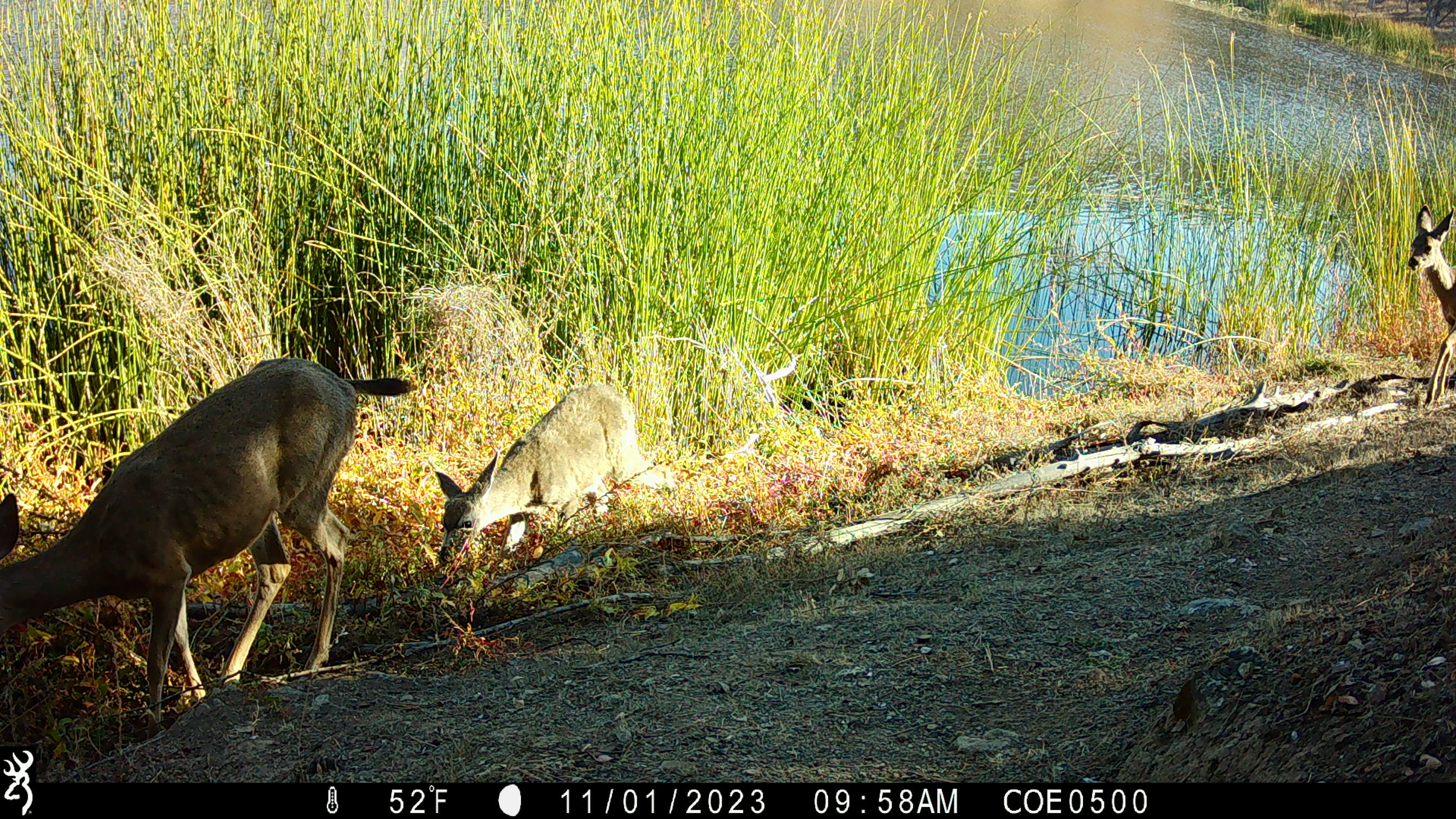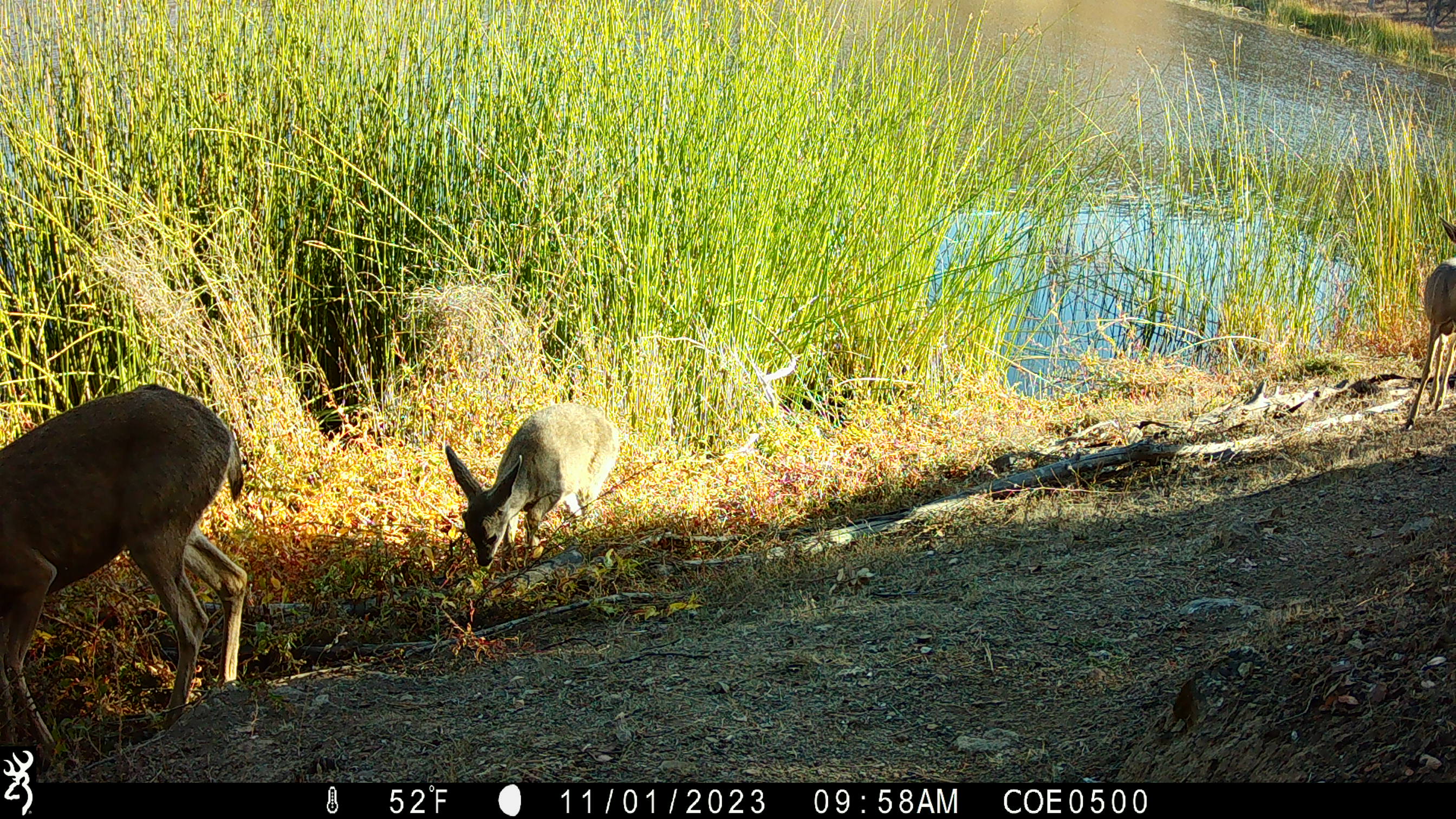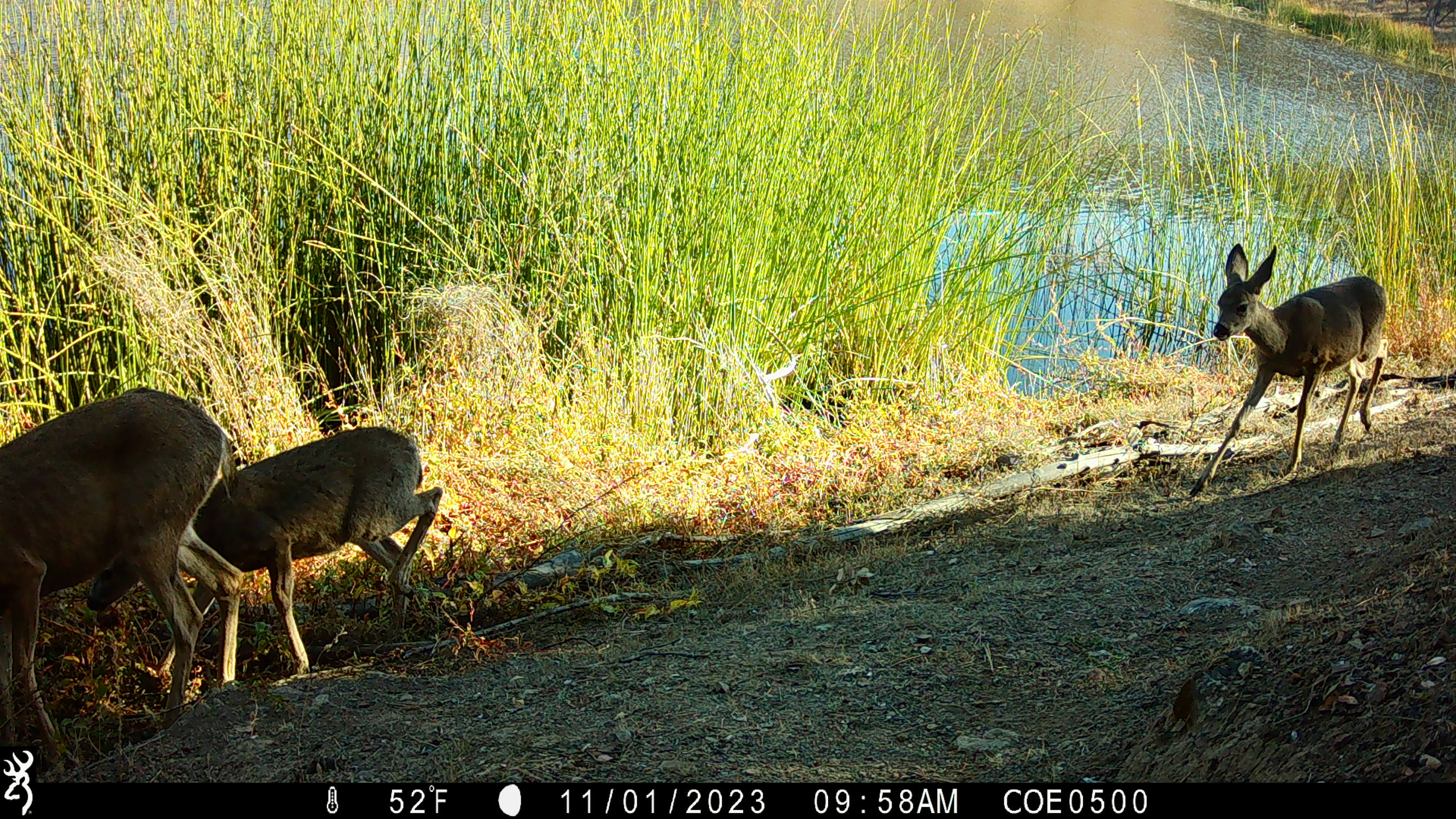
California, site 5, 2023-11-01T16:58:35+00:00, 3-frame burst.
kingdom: Animalia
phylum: Chordata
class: Mammalia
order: Artiodactyla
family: Cervidae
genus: Odocoileus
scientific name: Odocoileus hemionus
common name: mule deer